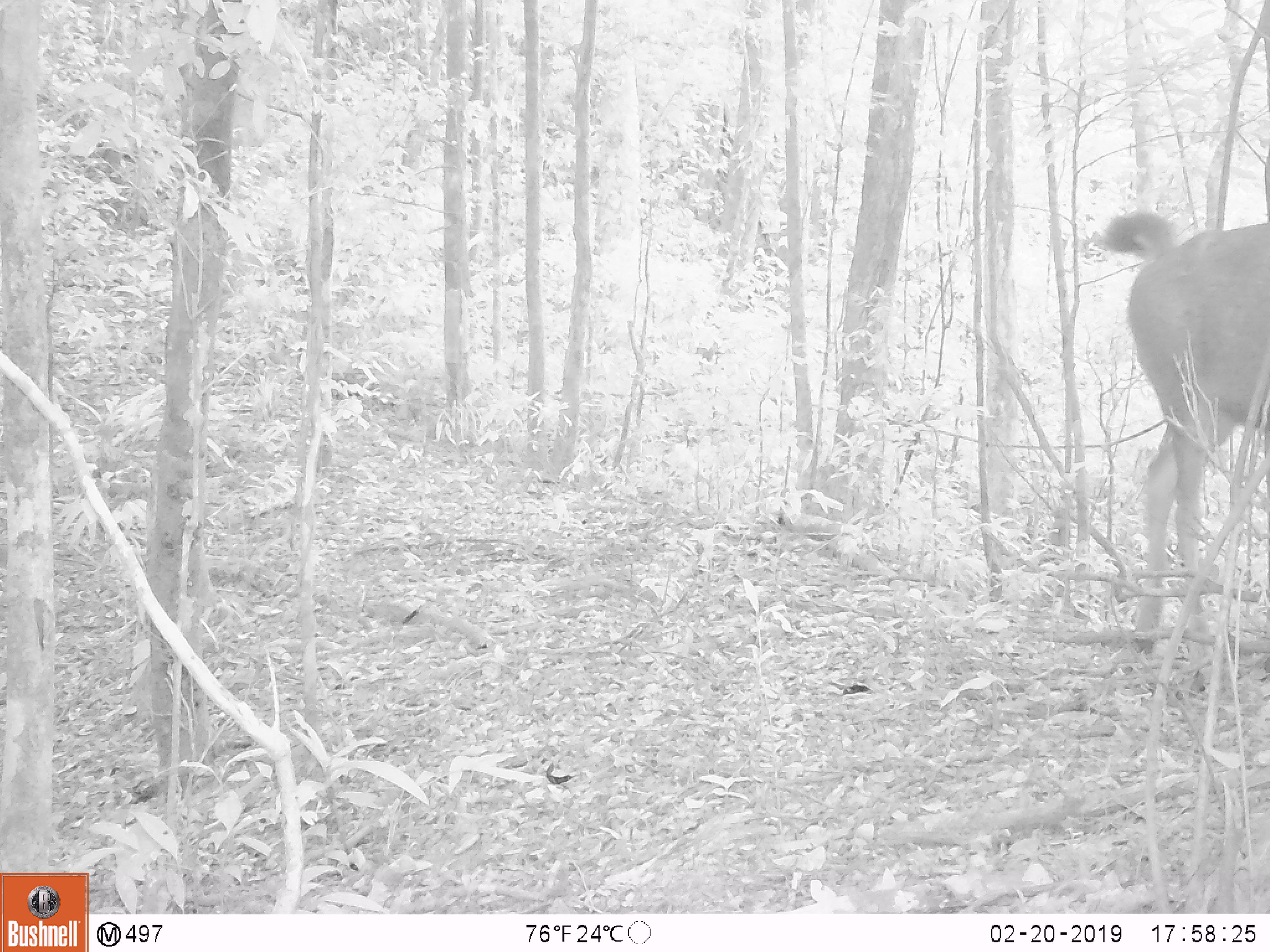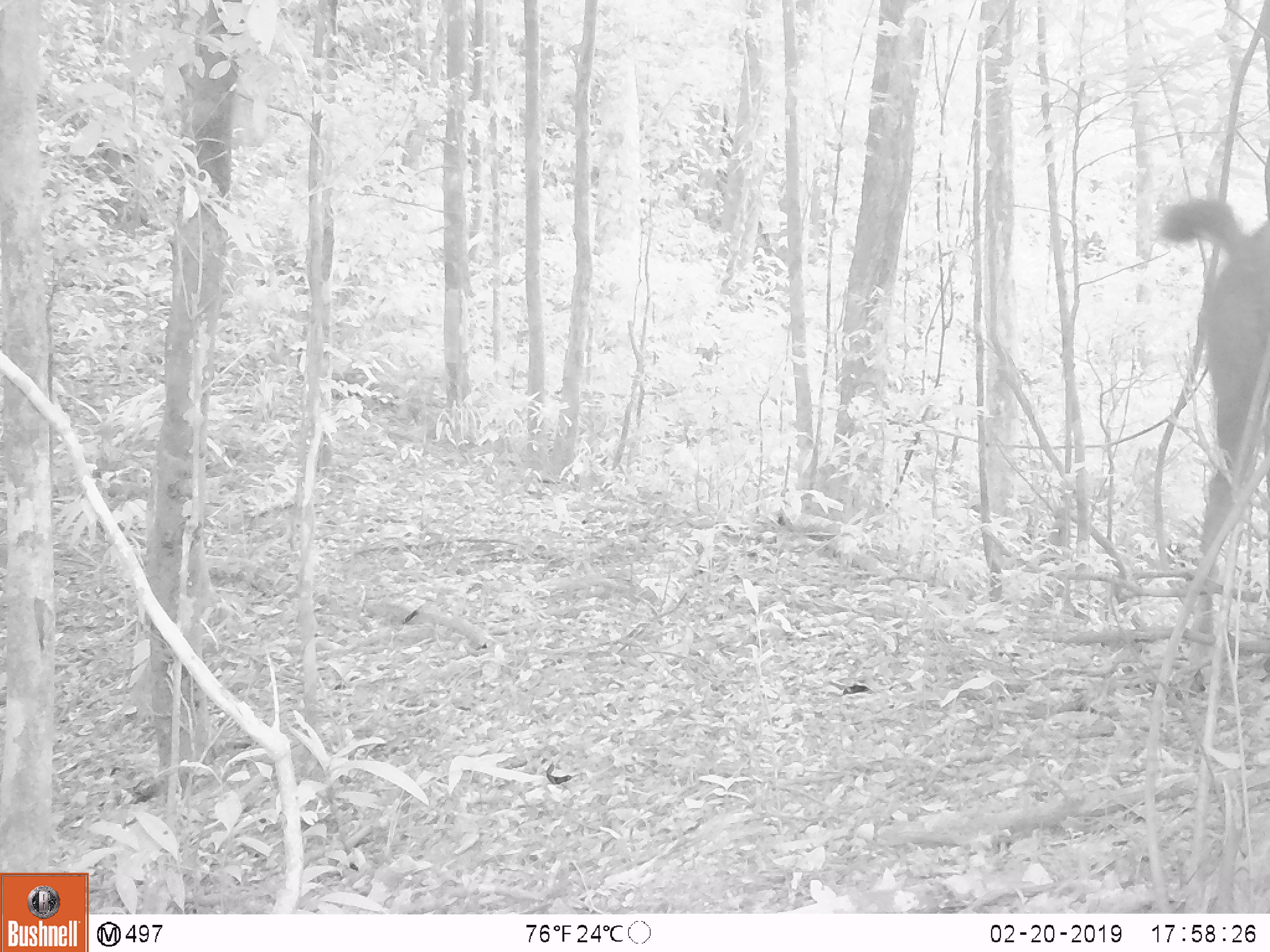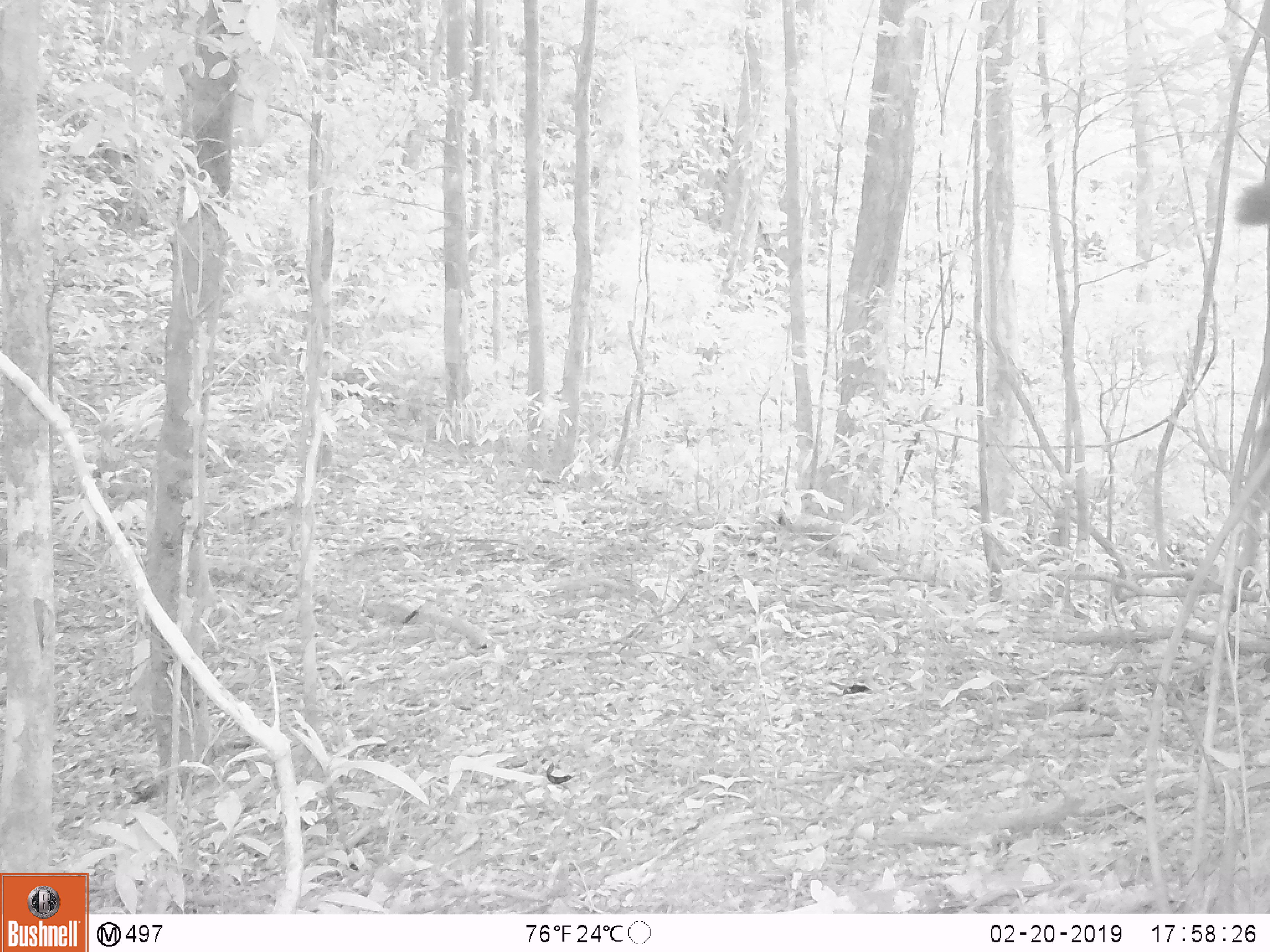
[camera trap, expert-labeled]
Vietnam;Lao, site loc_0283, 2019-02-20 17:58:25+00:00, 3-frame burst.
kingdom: Animalia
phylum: Chordata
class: Mammalia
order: Artiodactyla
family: Cervidae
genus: Rusa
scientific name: Rusa unicolor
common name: sambar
Sambar (Rusa unicolor). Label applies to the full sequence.